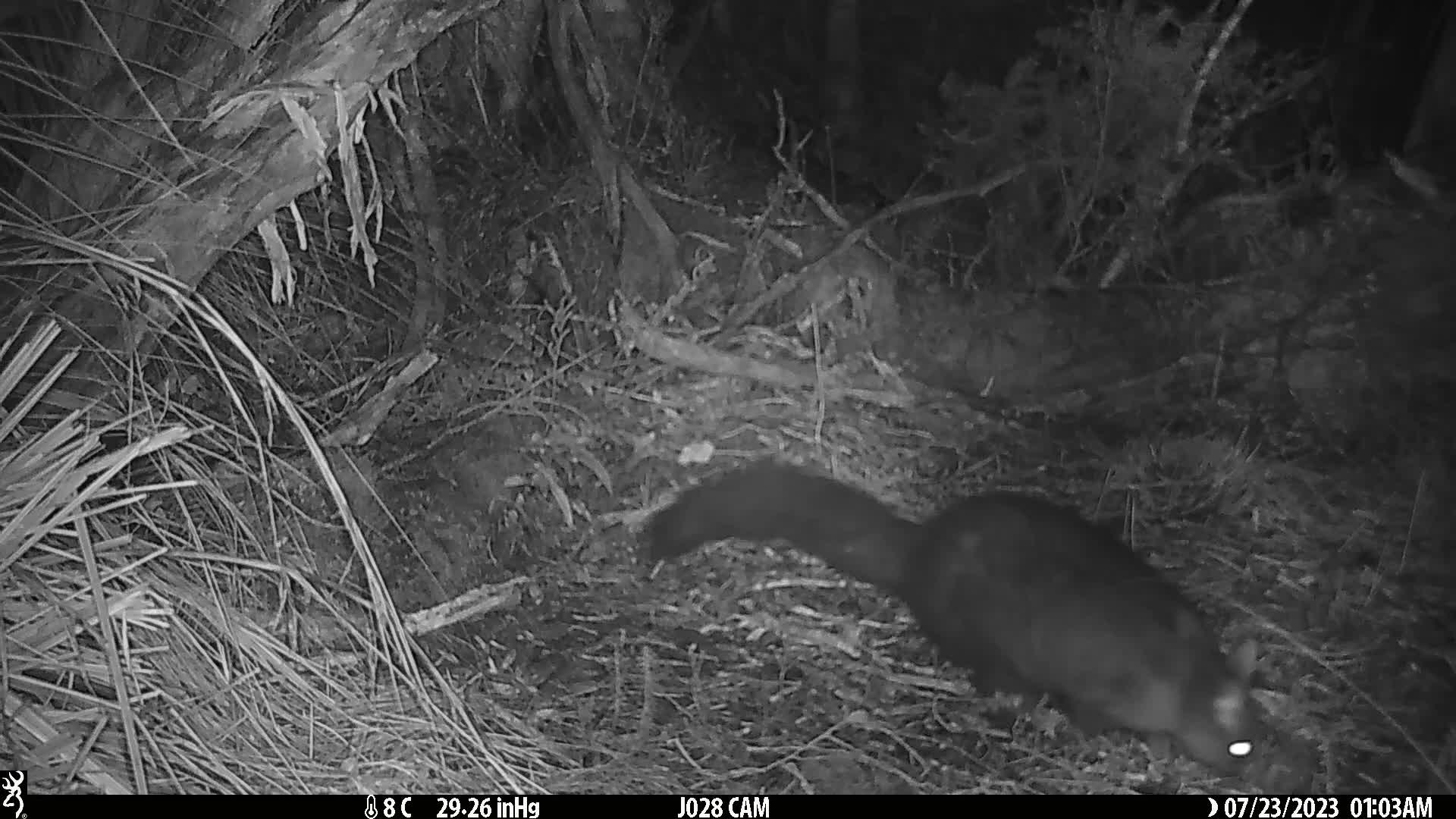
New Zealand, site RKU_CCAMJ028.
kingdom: Animalia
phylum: Chordata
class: Mammalia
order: Diprotodontia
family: Phalangeridae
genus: Trichosurus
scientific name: Trichosurus vulpecula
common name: common brushtail possum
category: possum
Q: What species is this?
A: Possum (common brushtail possum) (Trichosurus vulpecula).